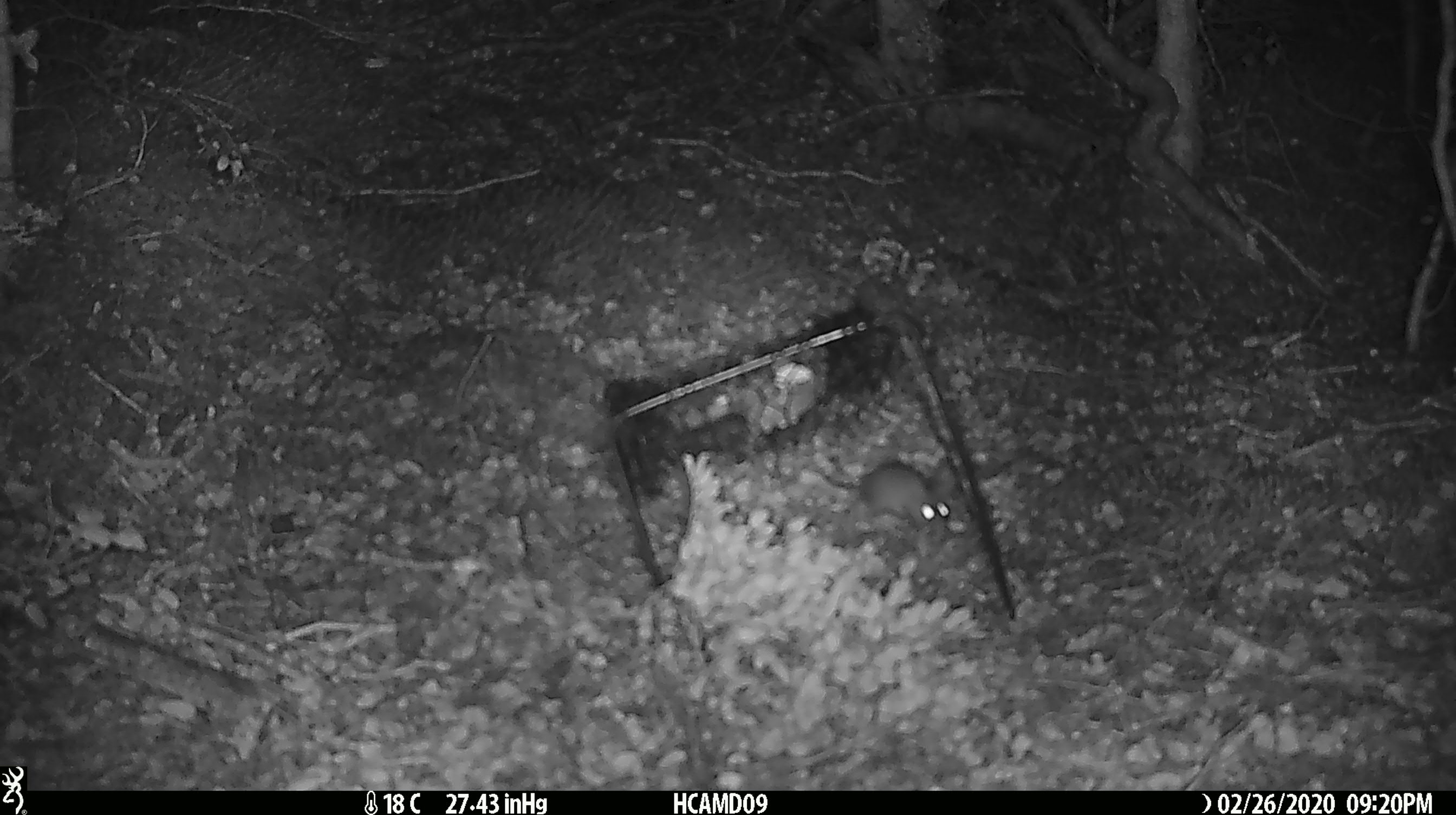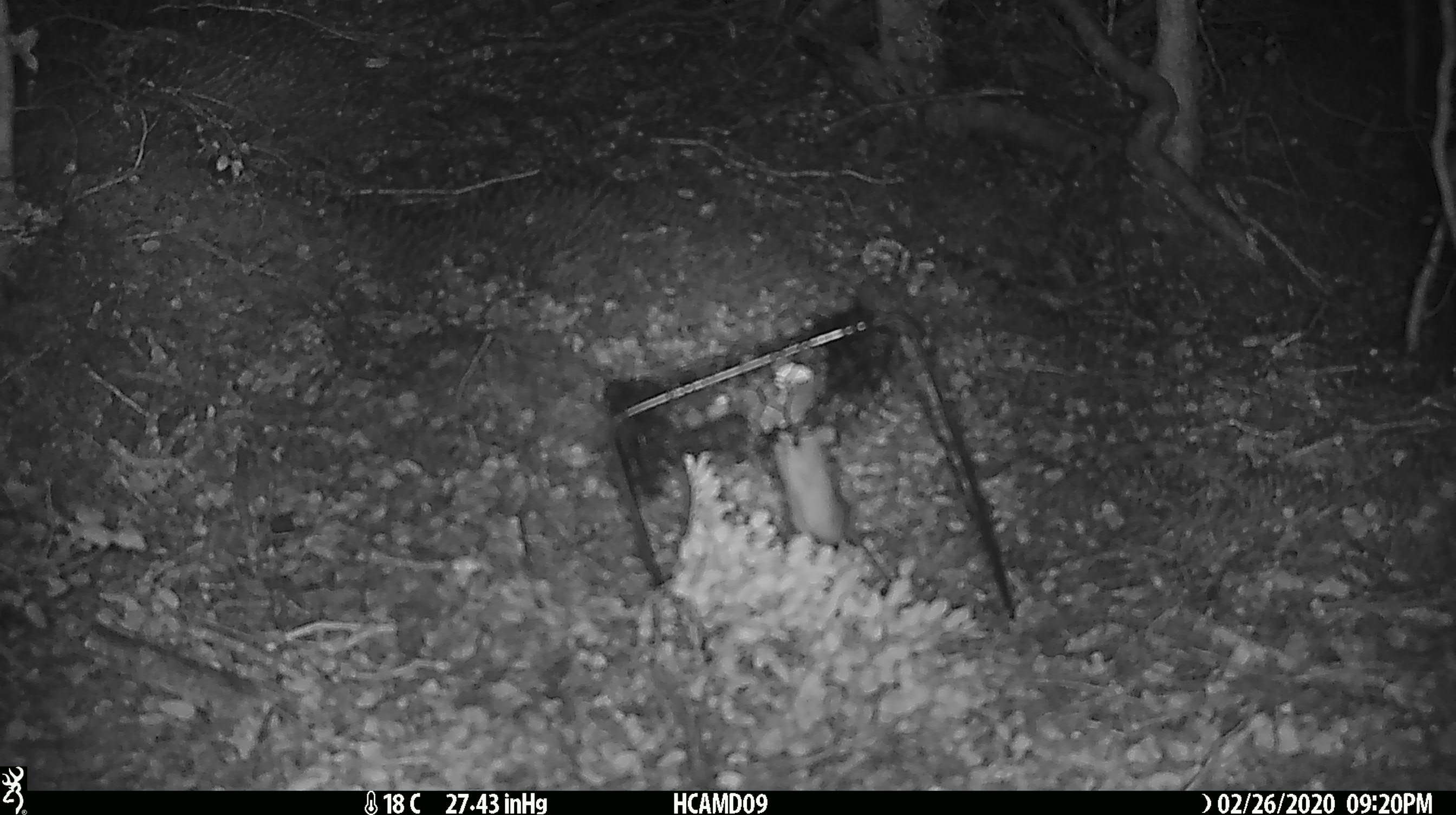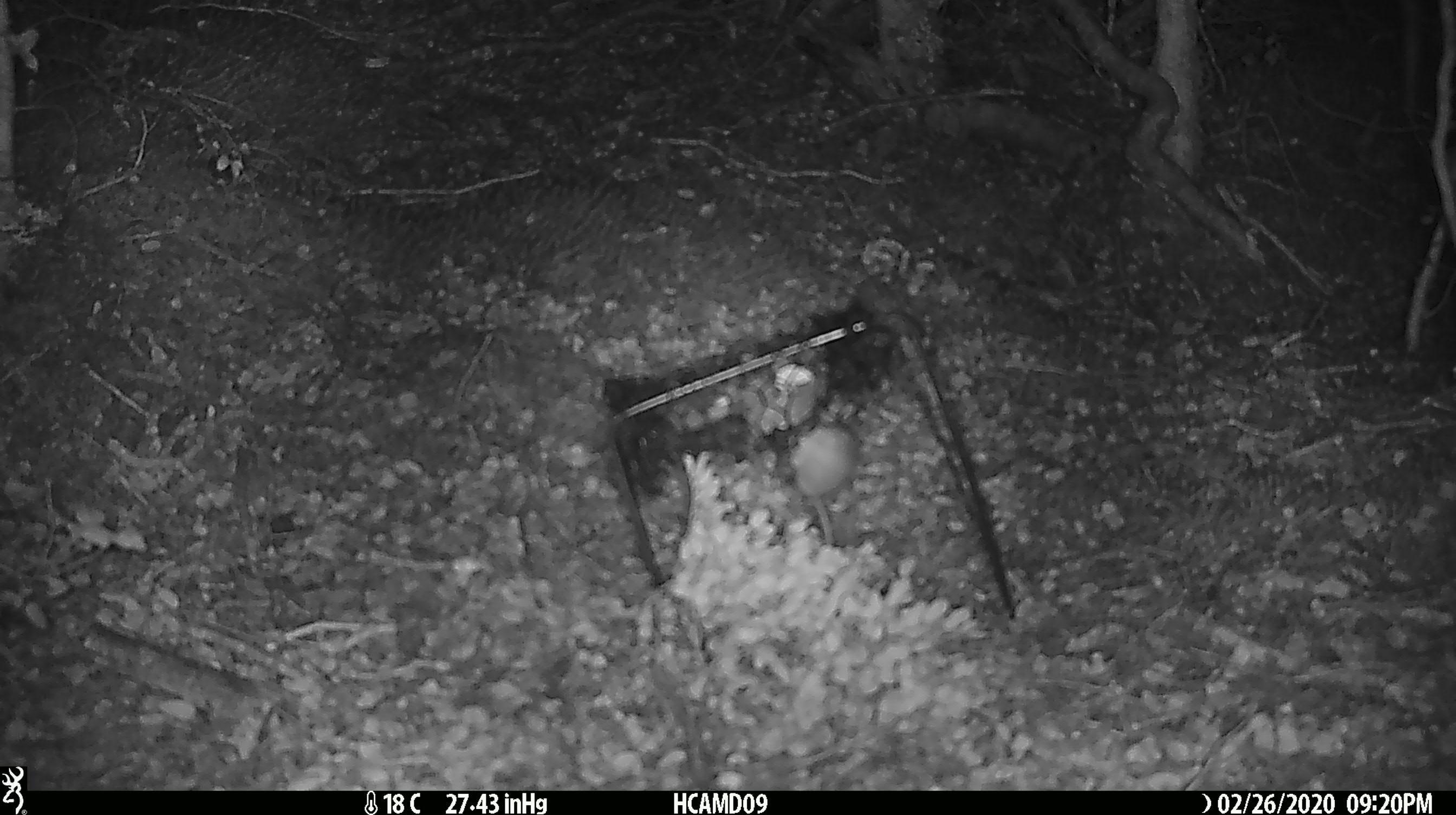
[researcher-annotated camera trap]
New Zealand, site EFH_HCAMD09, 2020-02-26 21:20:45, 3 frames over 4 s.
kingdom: Animalia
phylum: Chordata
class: Mammalia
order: Rodentia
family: Muridae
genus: Mus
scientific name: Mus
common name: mouse